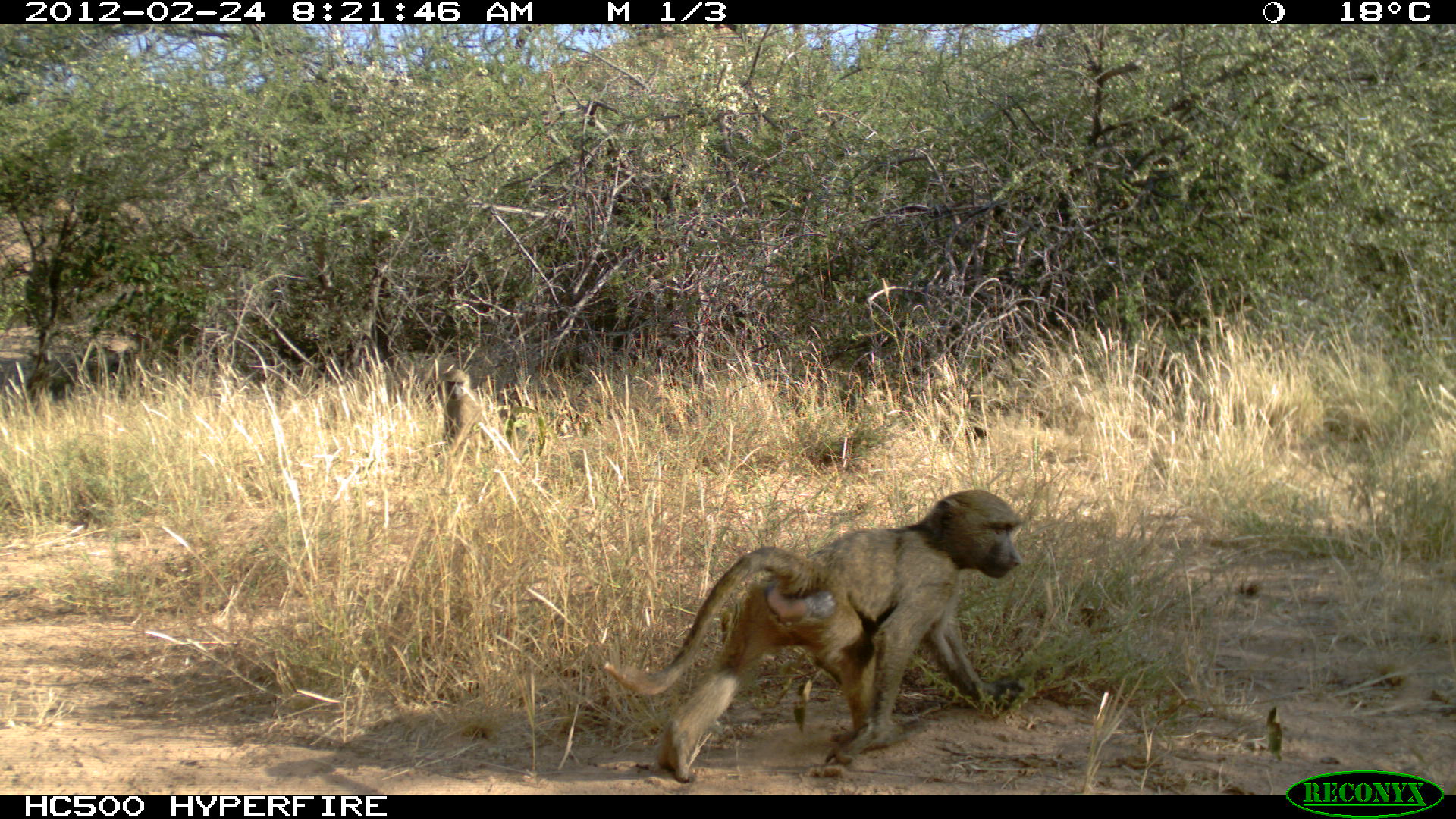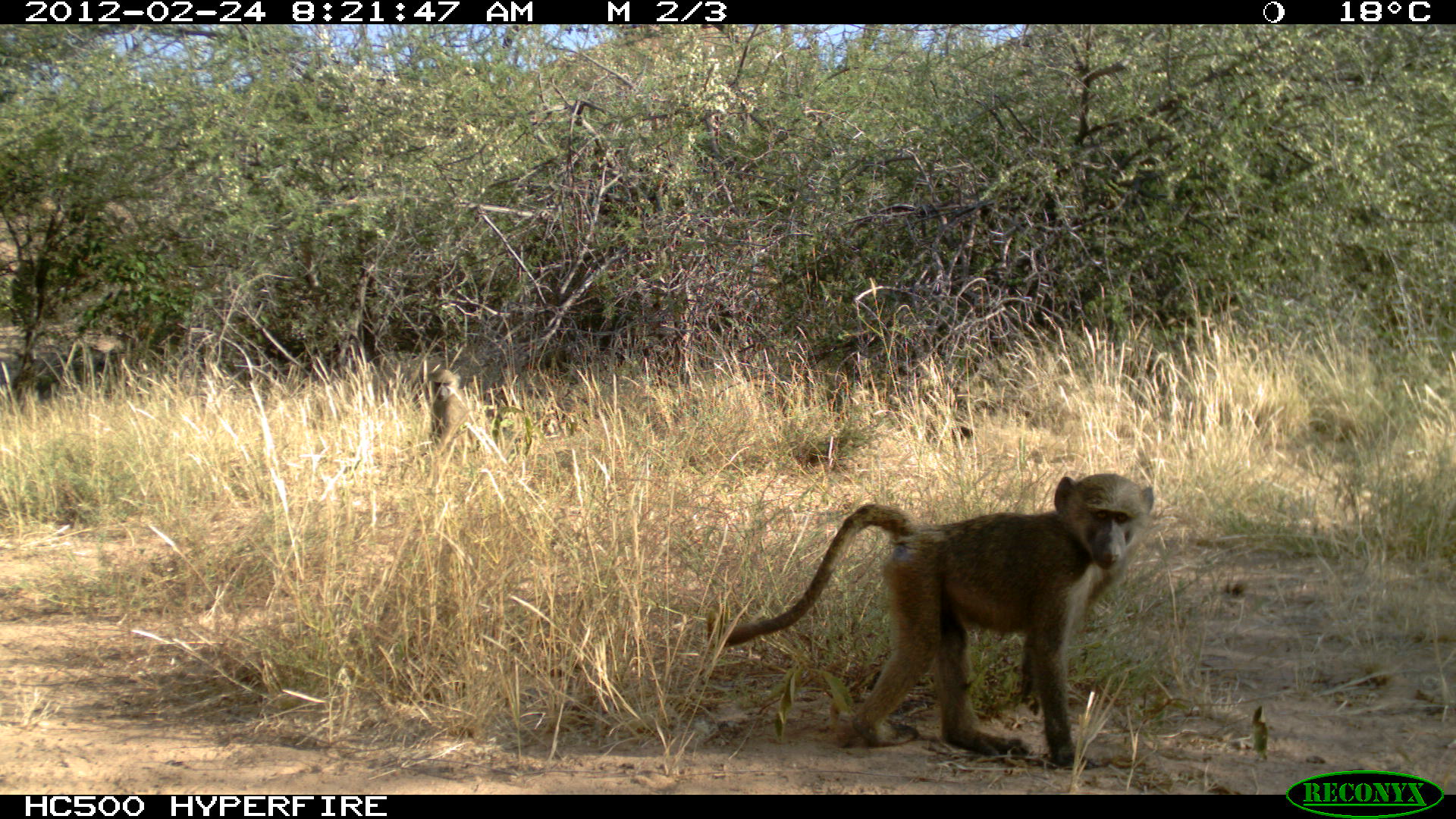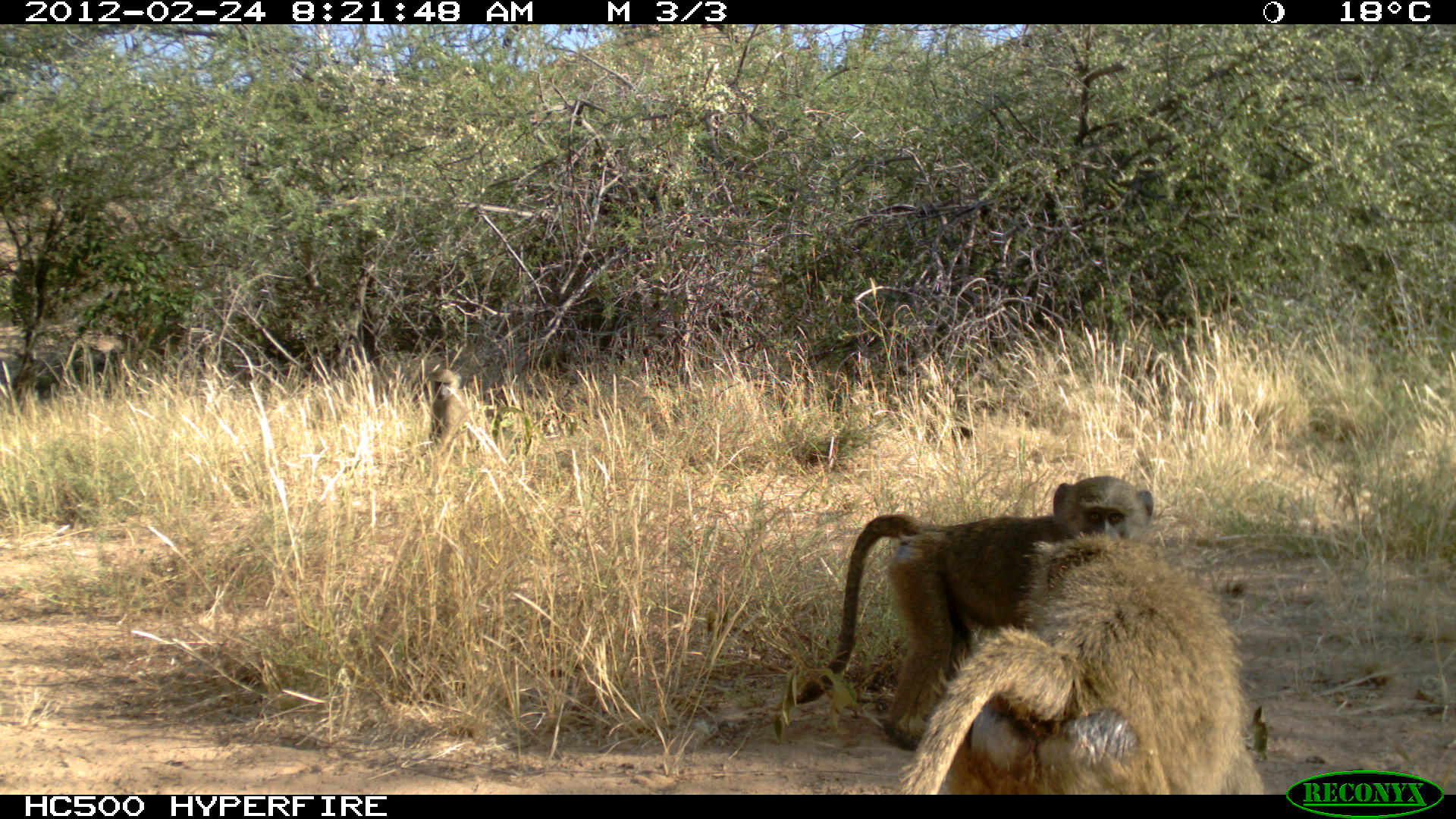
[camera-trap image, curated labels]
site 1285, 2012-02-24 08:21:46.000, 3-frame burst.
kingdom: Animalia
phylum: Chordata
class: Mammalia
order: Primates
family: Cercopithecidae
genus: Papio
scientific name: Papio anubis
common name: olive baboon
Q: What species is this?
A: Papio anubis (olive baboon).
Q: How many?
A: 2.